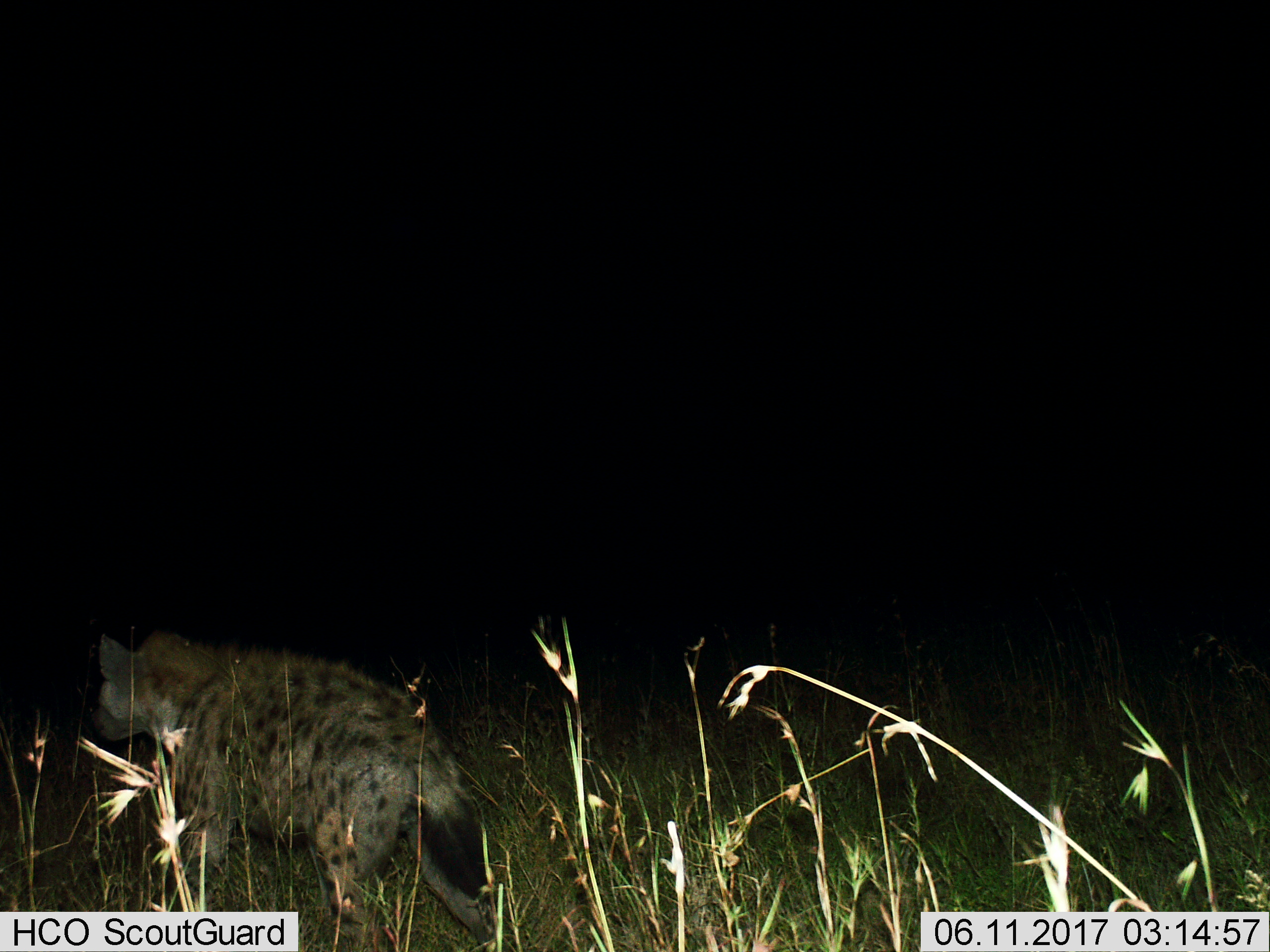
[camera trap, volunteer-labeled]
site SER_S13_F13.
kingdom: Animalia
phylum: Chordata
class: Mammalia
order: Carnivora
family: Hyaenidae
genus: Crocuta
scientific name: Crocuta crocuta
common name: spotted hyena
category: hyenaspotted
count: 1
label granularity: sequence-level